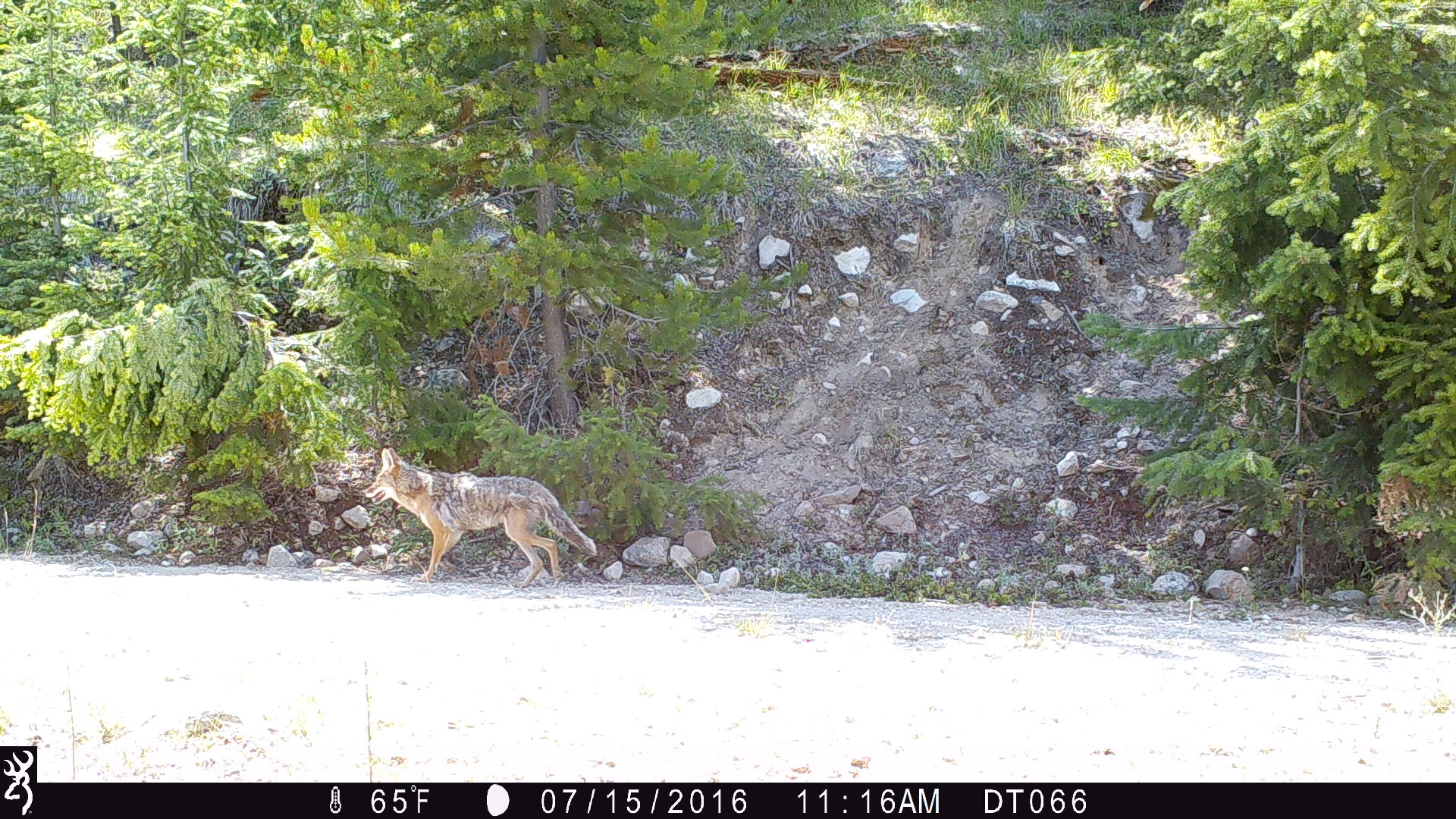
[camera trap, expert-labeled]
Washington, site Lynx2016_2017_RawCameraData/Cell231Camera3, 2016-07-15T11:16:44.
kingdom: Animalia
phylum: Chordata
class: Mammalia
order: Carnivora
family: Canidae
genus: Canis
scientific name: Canis latrans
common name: coyote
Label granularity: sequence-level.